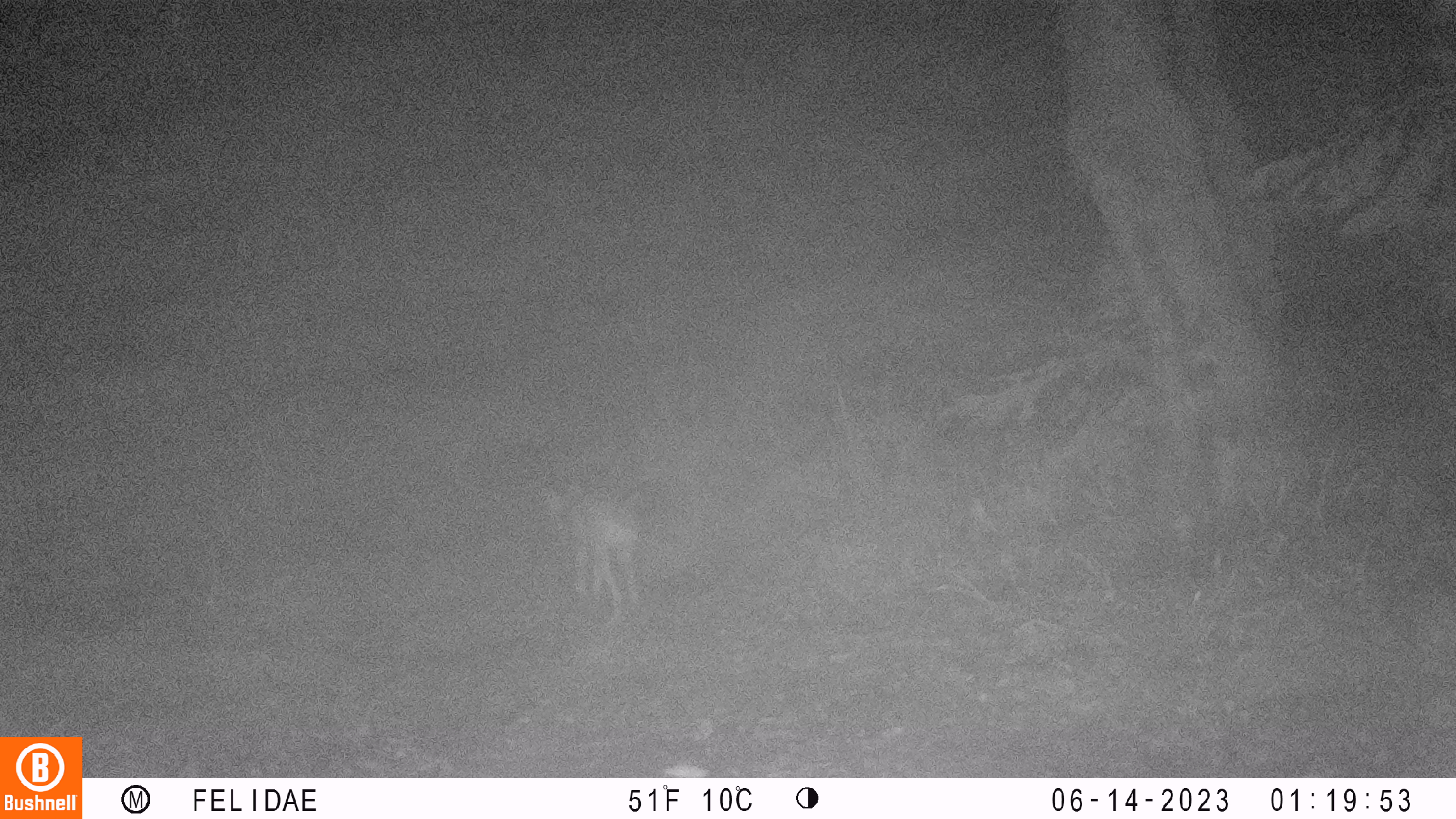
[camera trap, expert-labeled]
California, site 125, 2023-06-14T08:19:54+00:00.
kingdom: Animalia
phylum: Chordata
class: Mammalia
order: Carnivora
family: Canidae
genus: Canis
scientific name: Canis latrans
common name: coyote